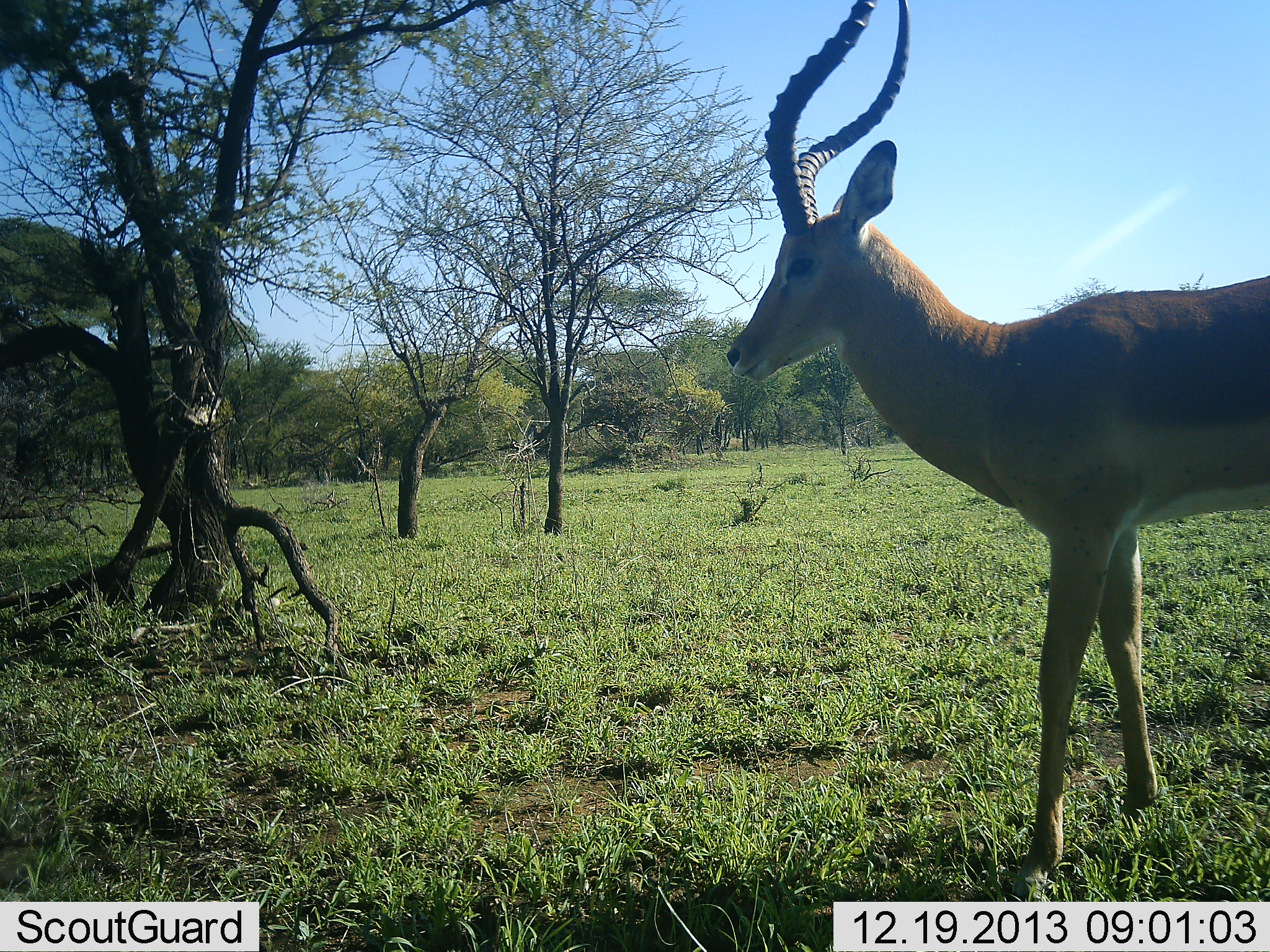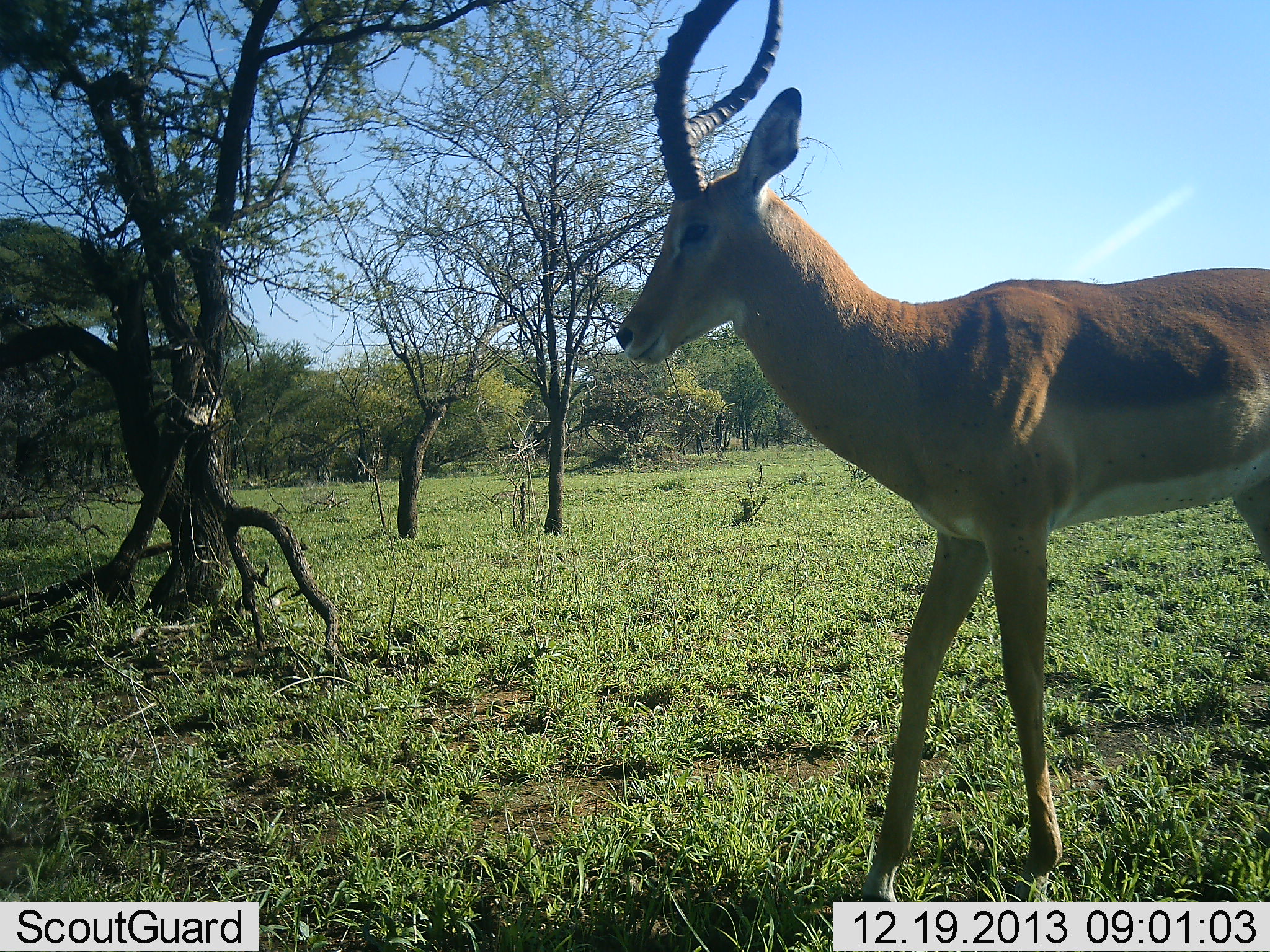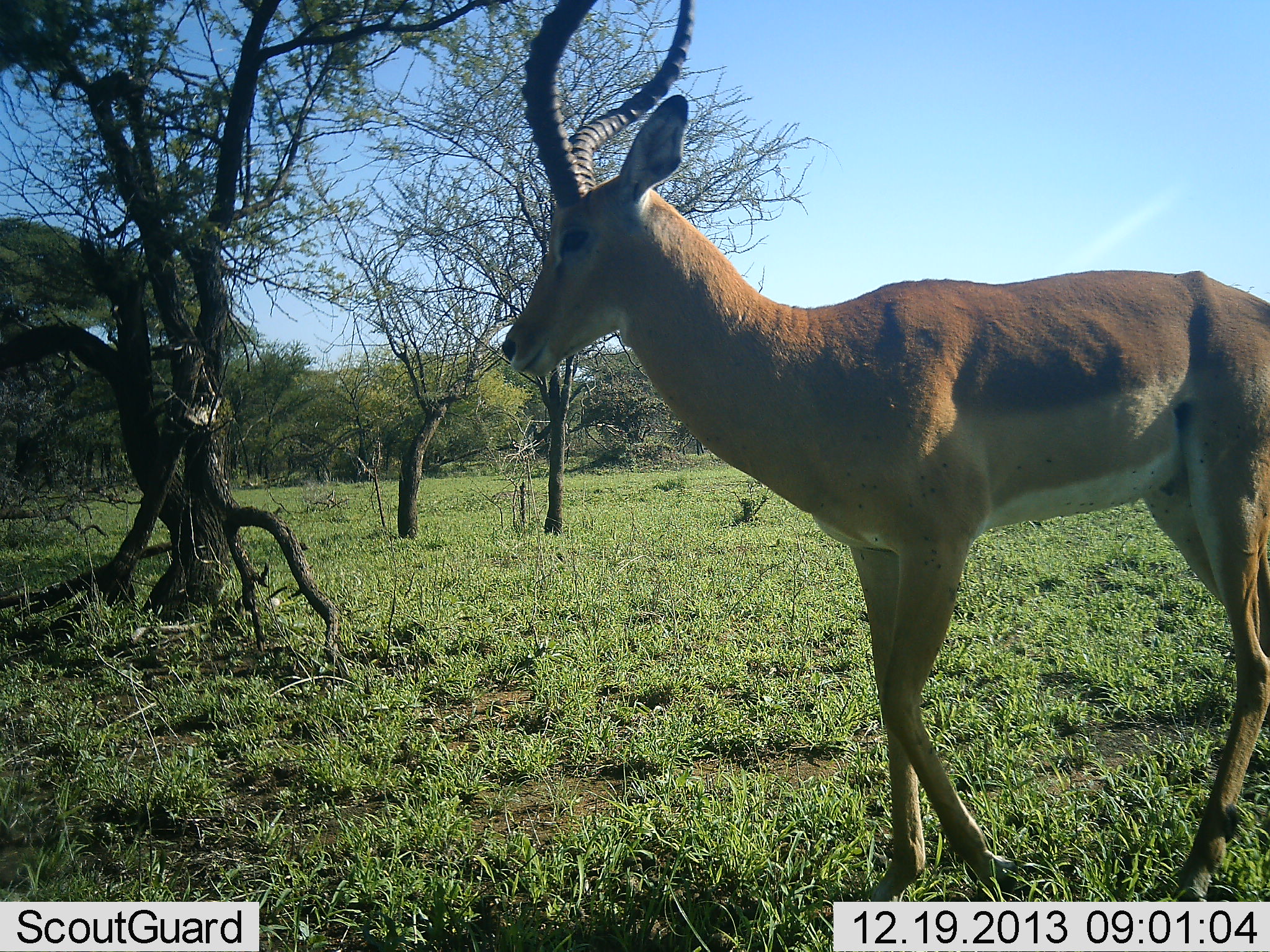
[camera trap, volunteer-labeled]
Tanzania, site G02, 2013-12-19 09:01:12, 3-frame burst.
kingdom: Animalia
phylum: Chordata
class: Mammalia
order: Artiodactyla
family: Bovidae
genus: Aepyceros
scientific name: Aepyceros melampus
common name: impala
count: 1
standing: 27%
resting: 0%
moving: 73%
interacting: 0%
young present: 0%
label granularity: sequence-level